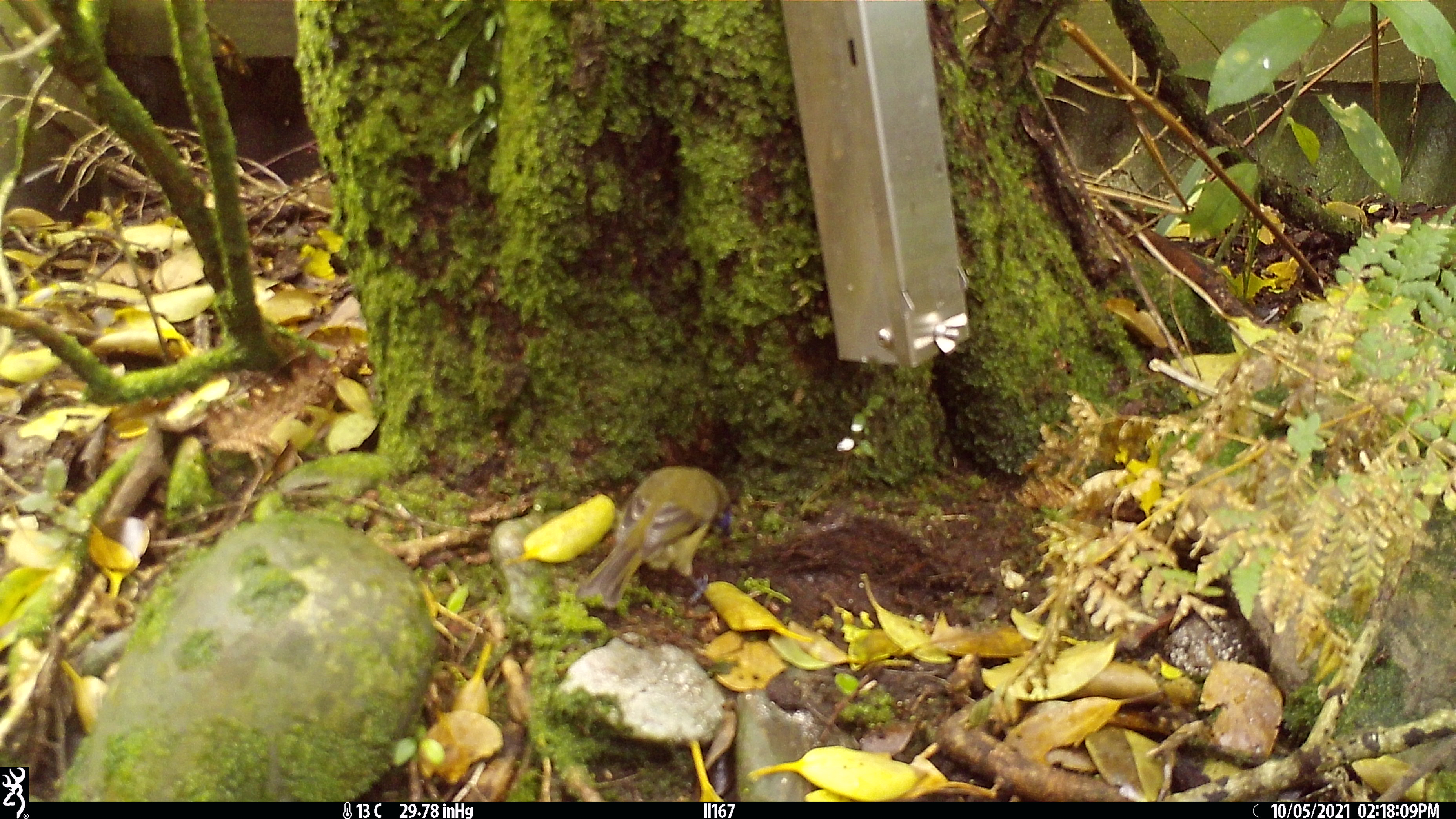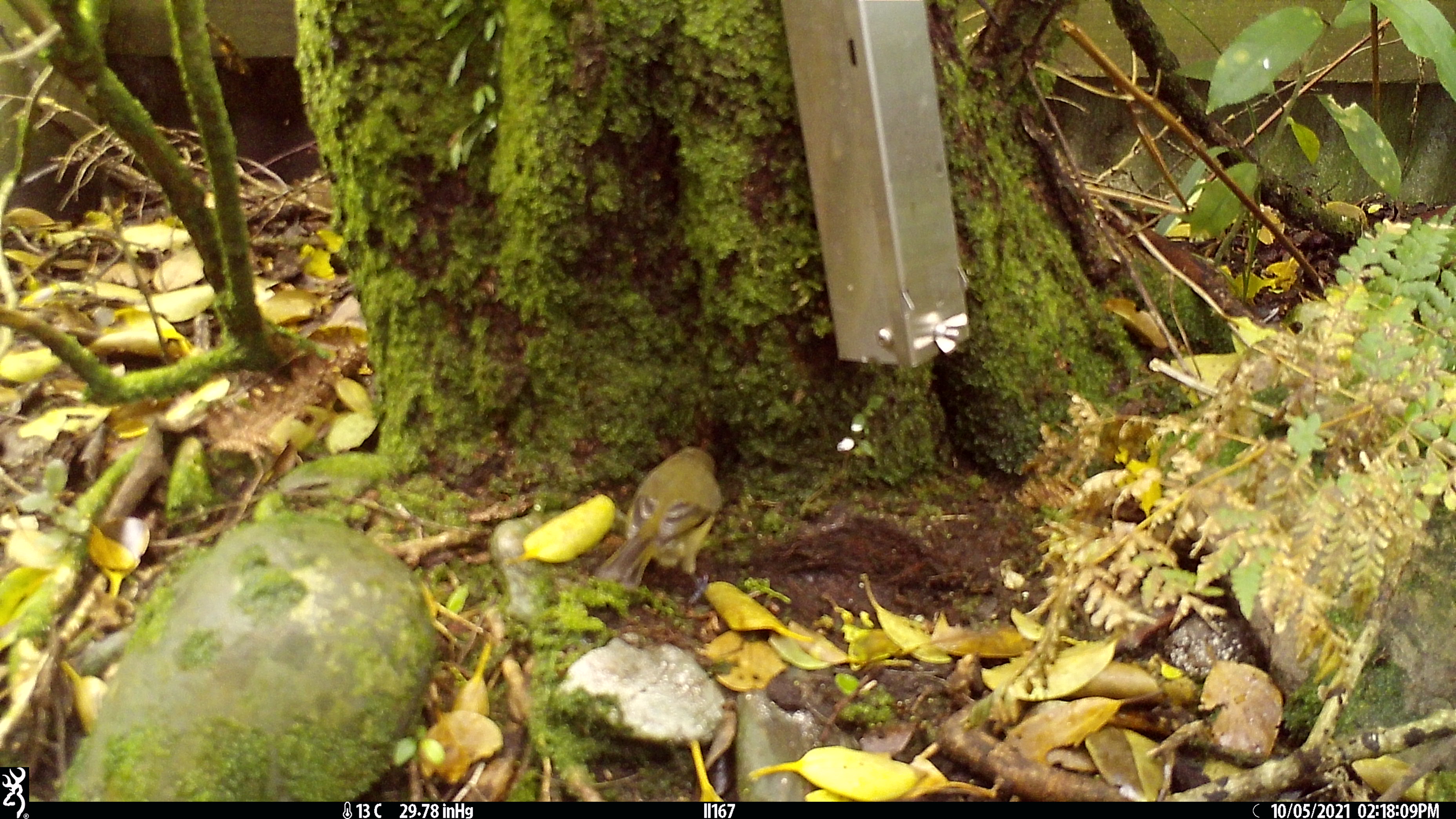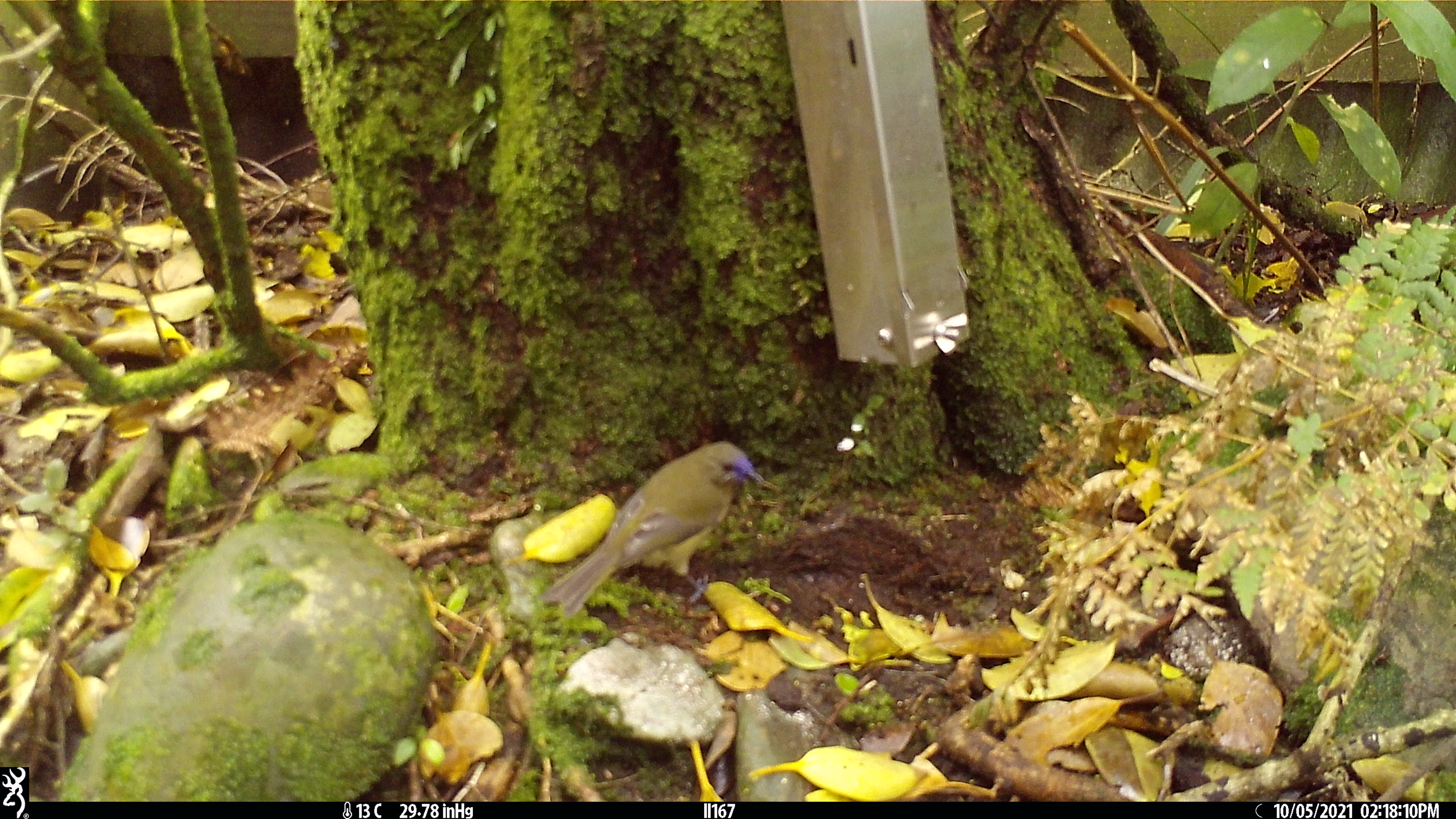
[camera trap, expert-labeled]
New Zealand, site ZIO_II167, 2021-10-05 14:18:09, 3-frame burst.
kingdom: Animalia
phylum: Chordata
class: Aves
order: Passeriformes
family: Meliphagidae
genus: Anthornis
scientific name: Anthornis melanura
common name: new zealand bellbird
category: bellbird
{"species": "bellbird (new zealand bellbird) (Anthornis melanura)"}